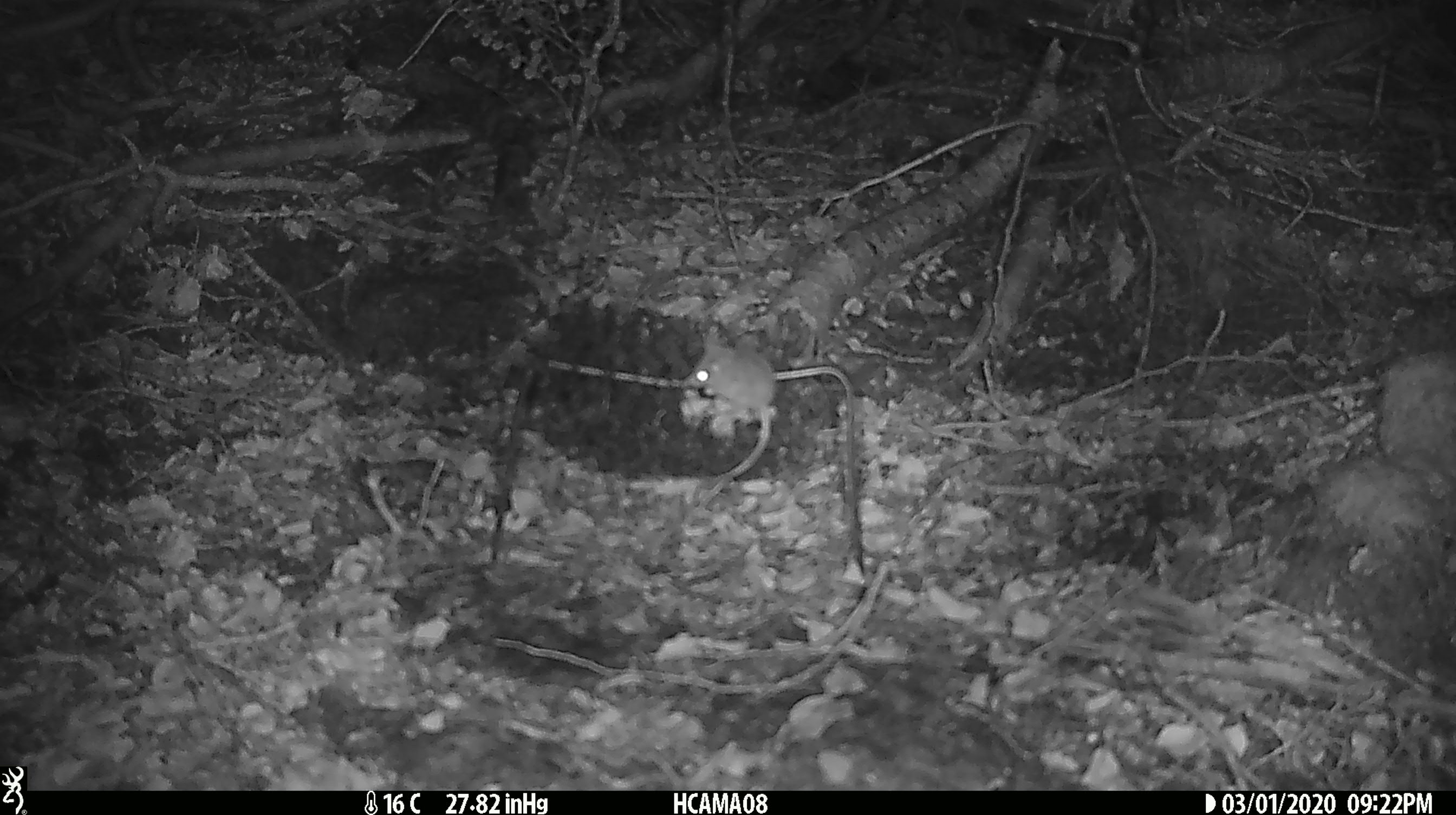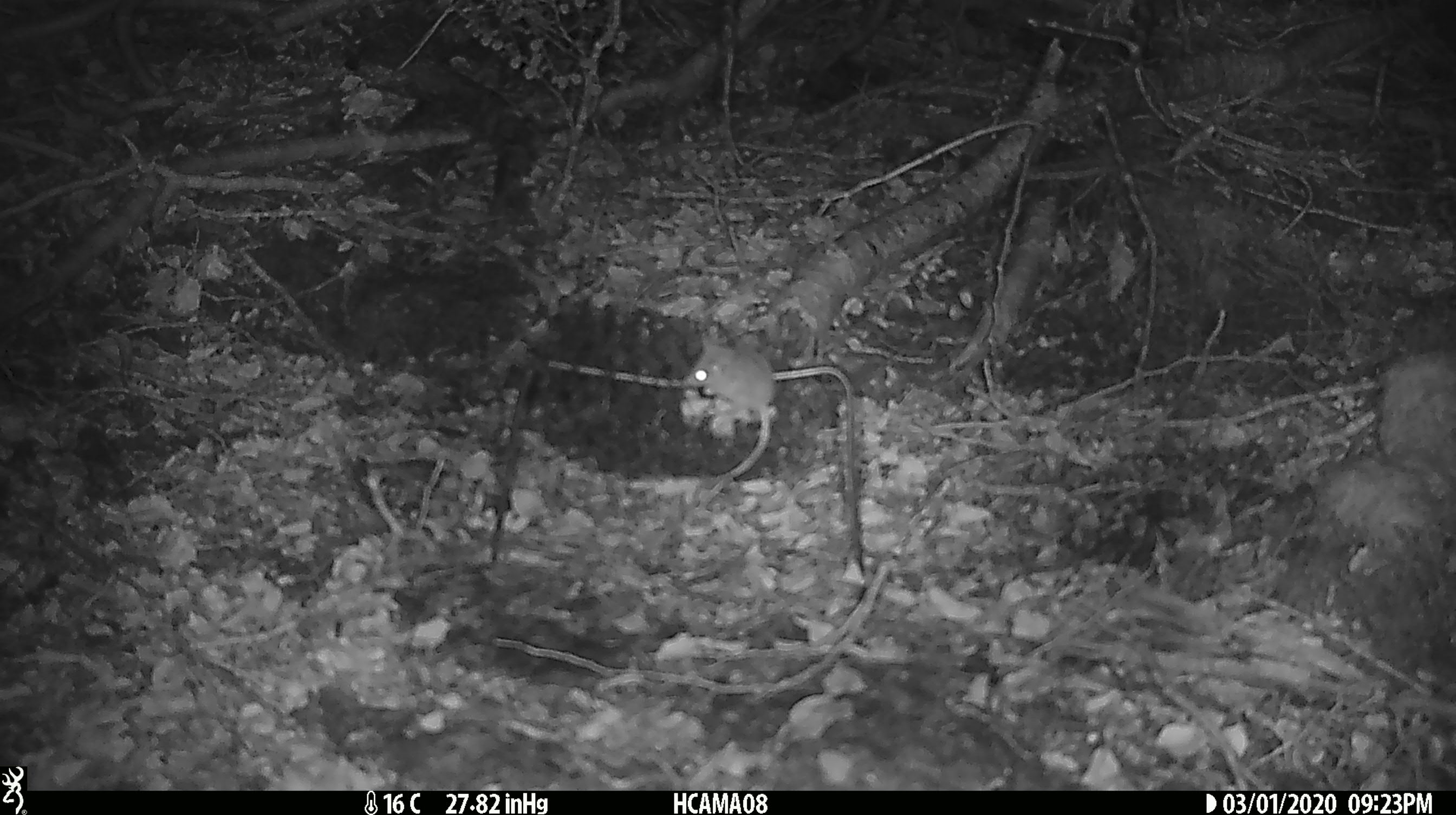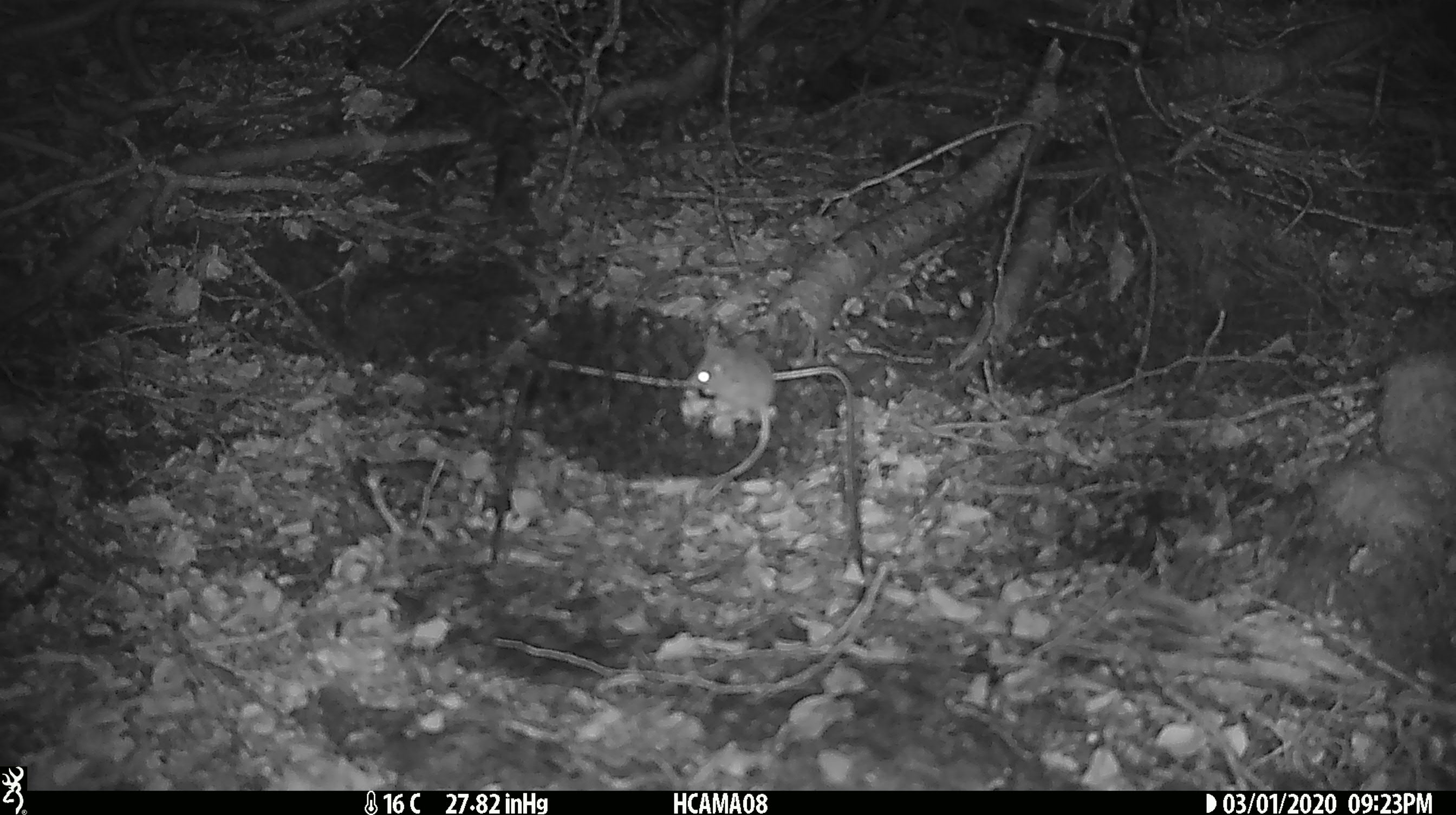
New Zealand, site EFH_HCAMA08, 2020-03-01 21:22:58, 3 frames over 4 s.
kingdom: Animalia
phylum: Chordata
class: Mammalia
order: Rodentia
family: Muridae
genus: Mus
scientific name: Mus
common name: mouse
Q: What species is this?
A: Mouse (Mus).